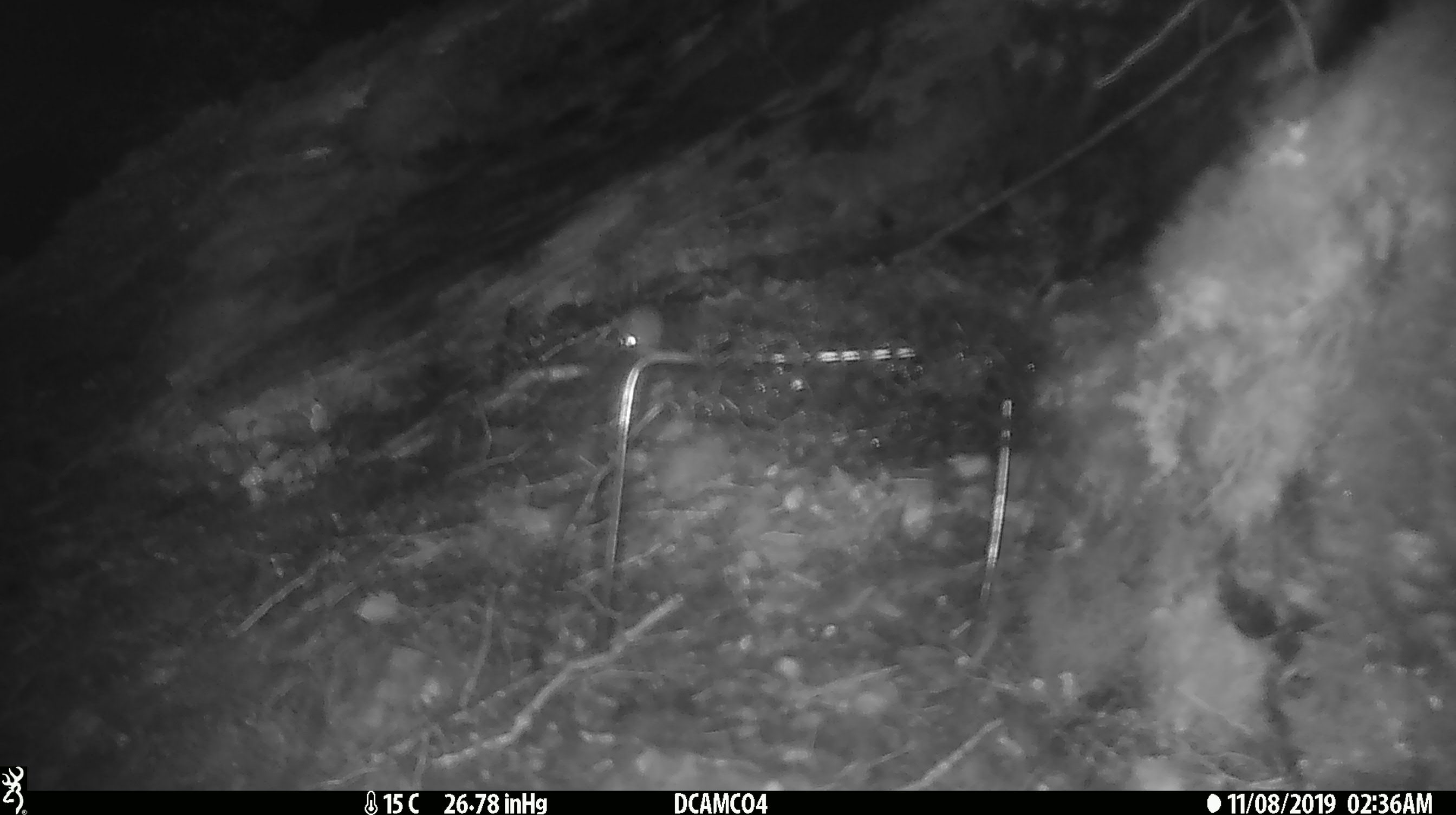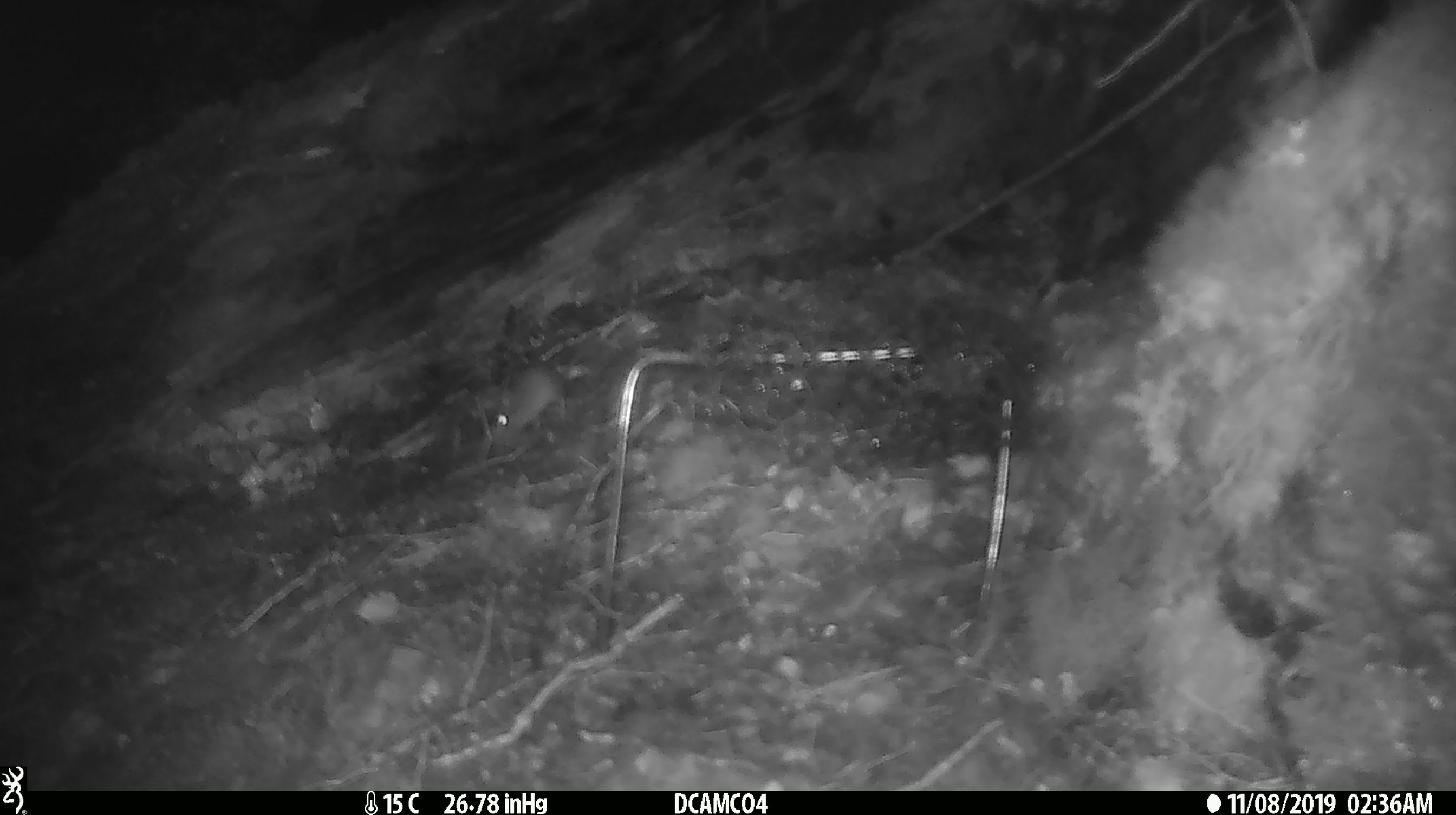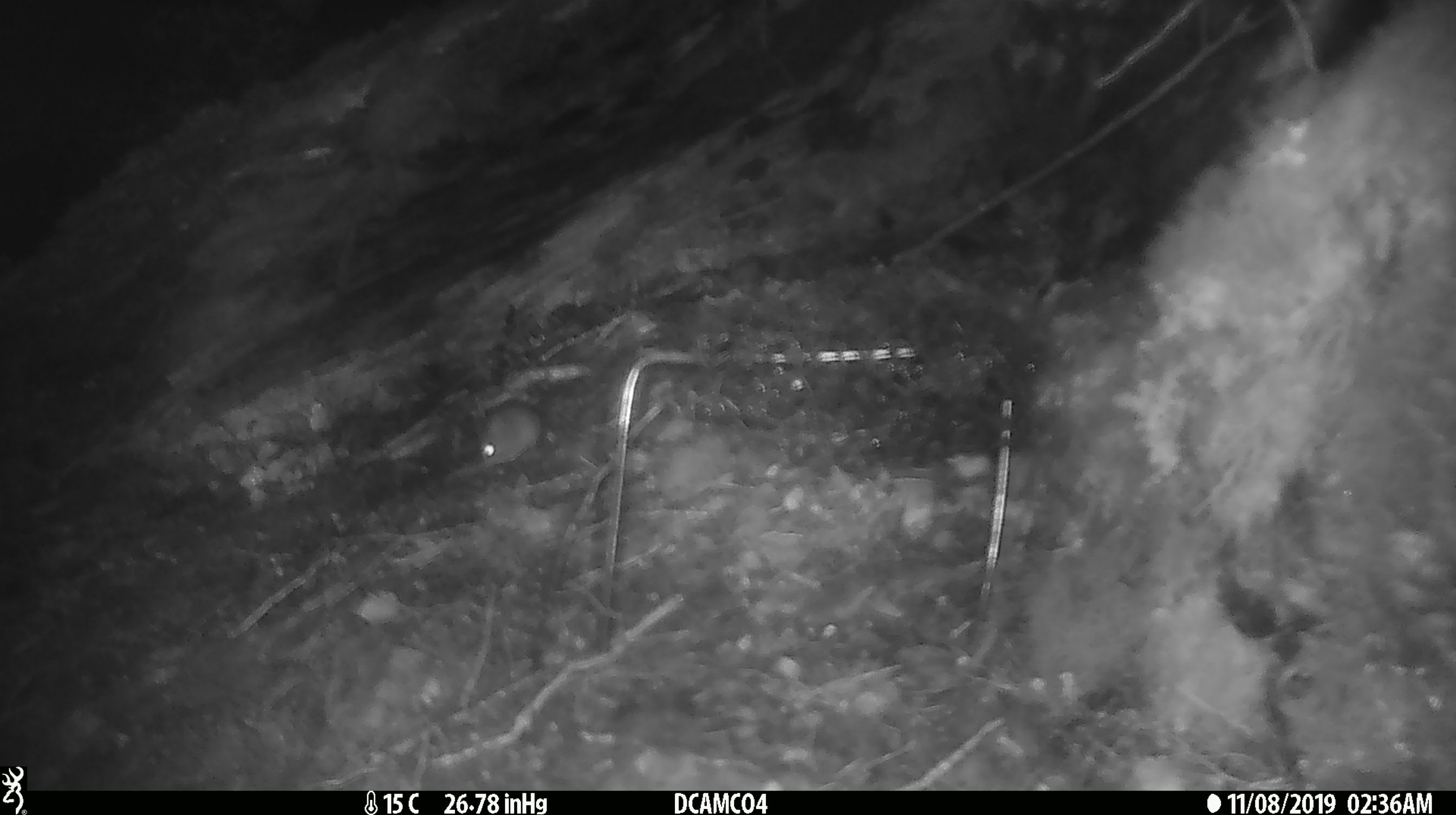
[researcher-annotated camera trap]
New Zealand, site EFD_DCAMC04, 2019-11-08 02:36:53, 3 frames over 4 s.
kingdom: Animalia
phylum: Chordata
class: Mammalia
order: Rodentia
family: Muridae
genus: Mus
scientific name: Mus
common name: mouse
Mouse (Mus).